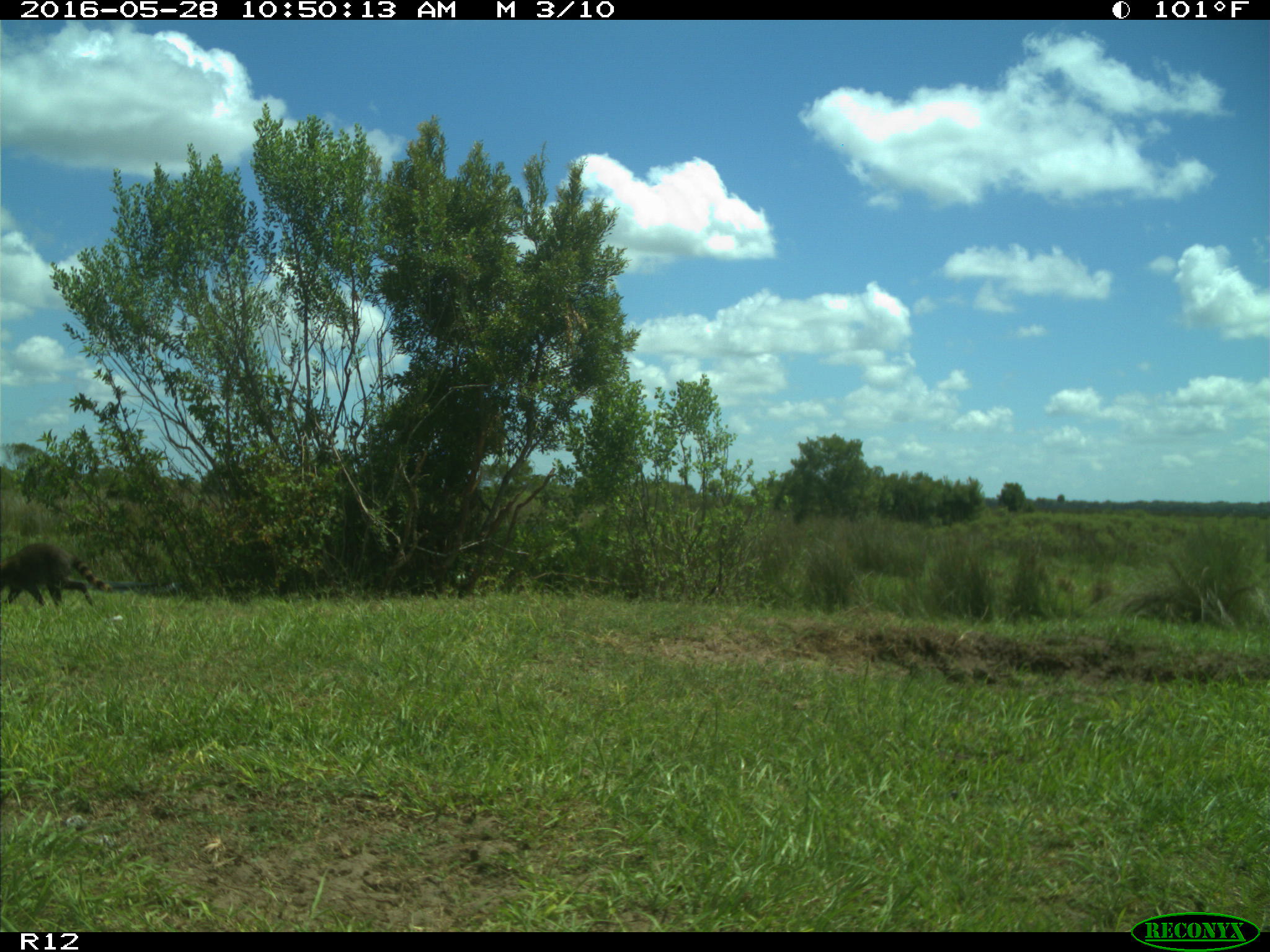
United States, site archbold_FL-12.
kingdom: Animalia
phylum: Chordata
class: Mammalia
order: Carnivora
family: Procyonidae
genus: Procyon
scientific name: Procyon lotor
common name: common raccoon